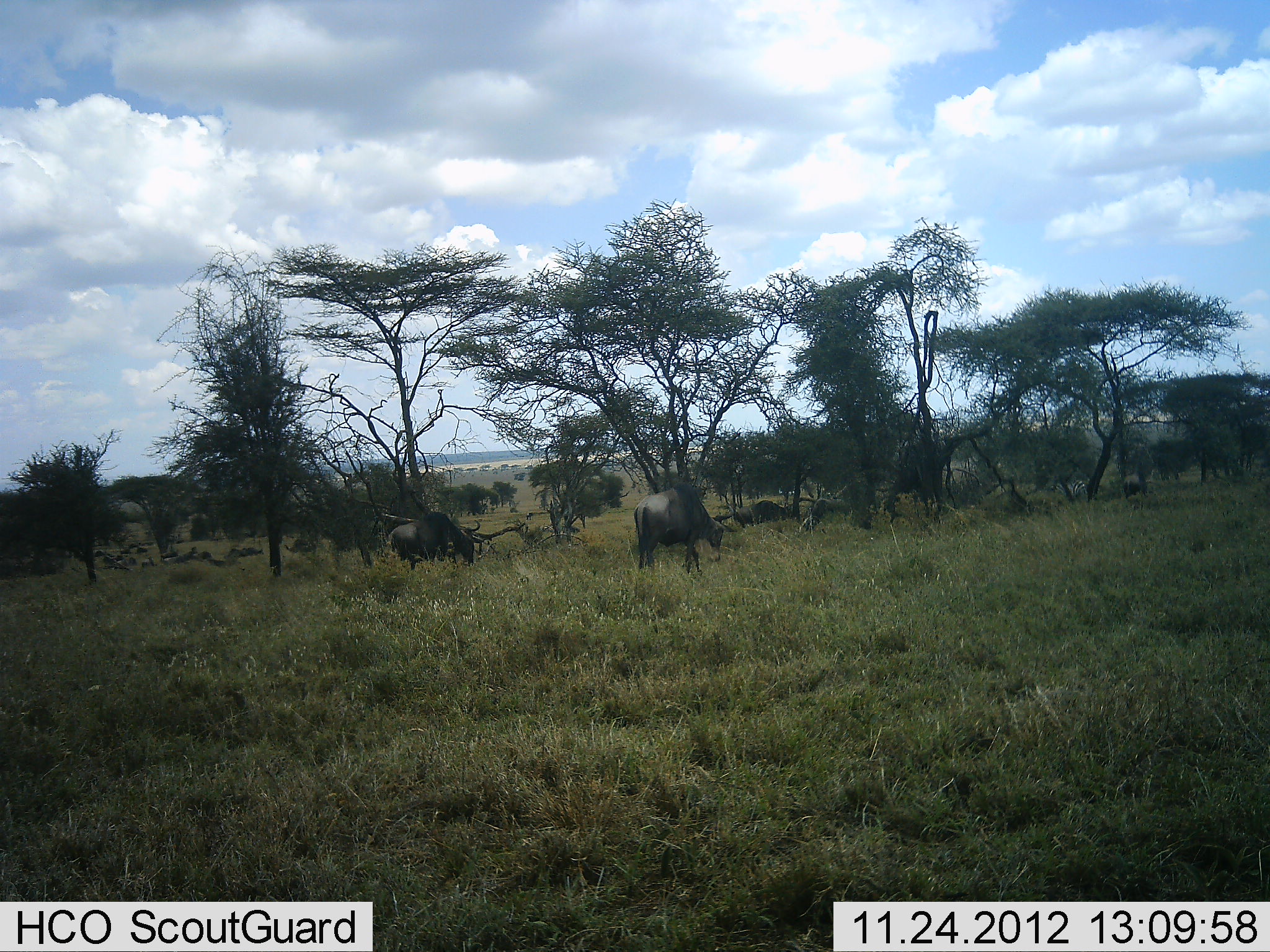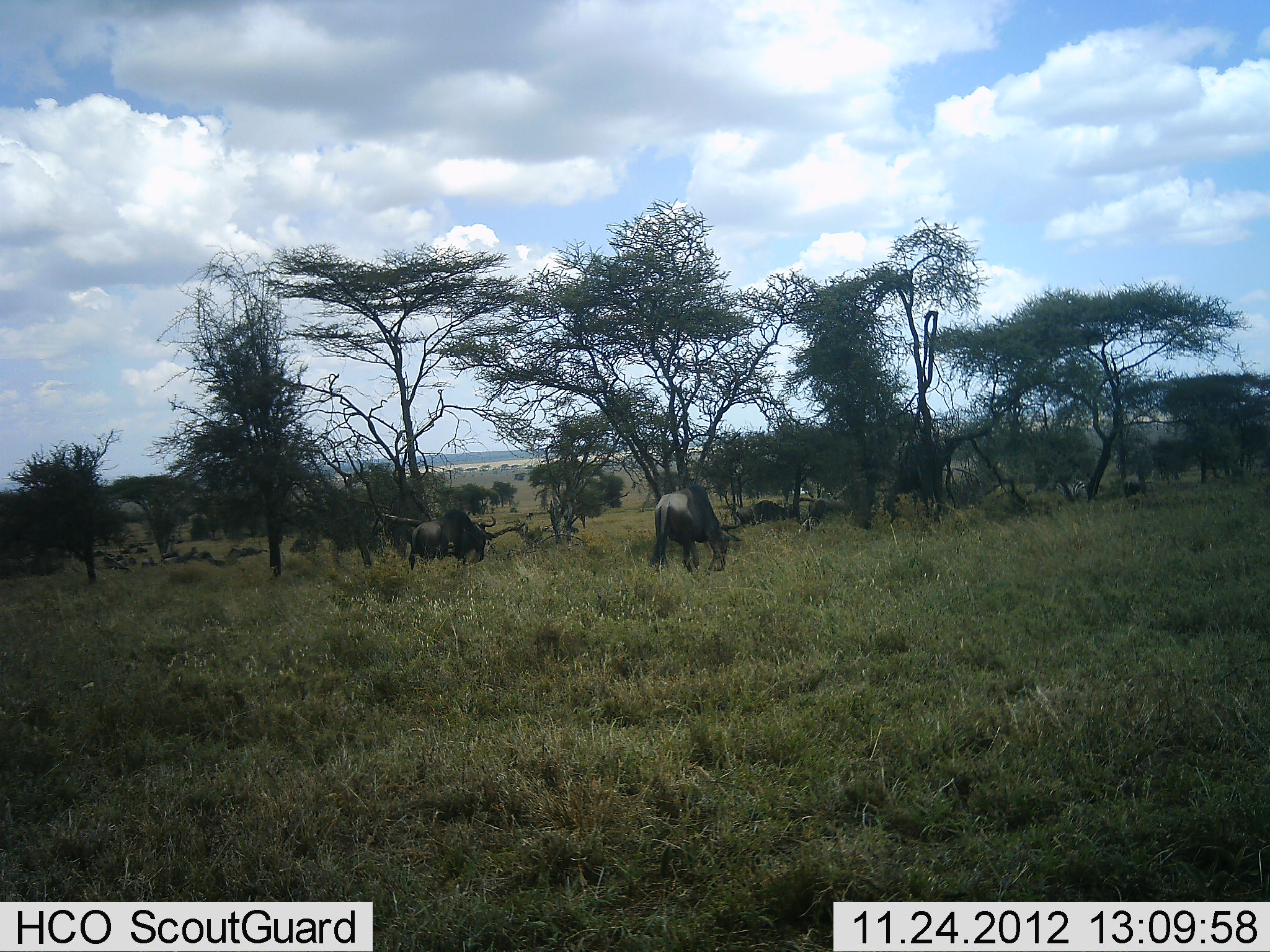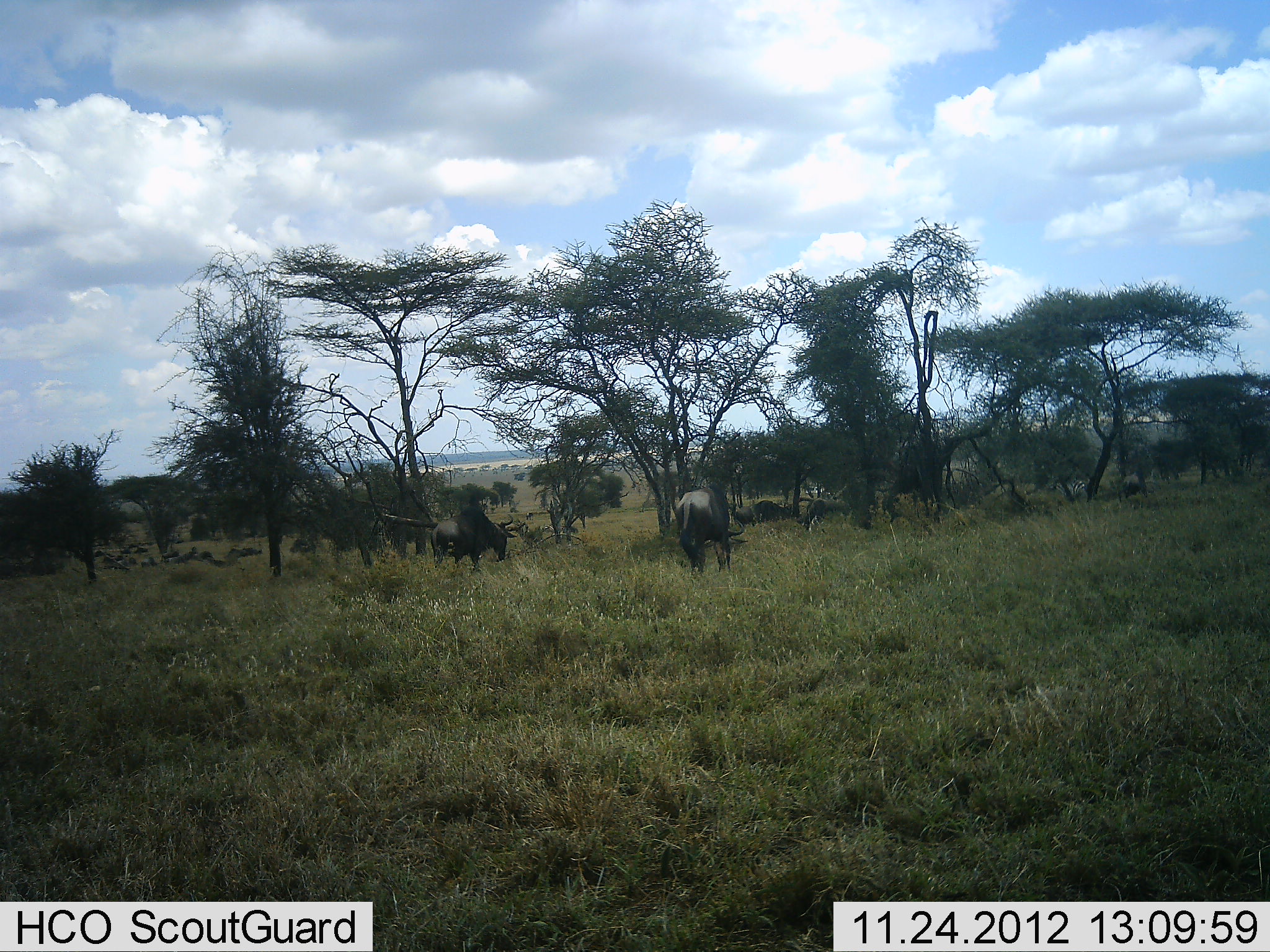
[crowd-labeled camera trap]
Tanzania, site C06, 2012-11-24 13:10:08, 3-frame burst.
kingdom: Animalia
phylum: Chordata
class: Mammalia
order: Artiodactyla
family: Bovidae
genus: Connochaetes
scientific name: Connochaetes taurinus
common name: blue wildebeest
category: wildebeest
Wildebeest (blue wildebeest) (Connochaetes taurinus), count 3. Behavior (volunteer vote fractions): standing 29%, resting 14%, moving 62%, interacting 5%. Young present (vote fraction): 0%. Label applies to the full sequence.